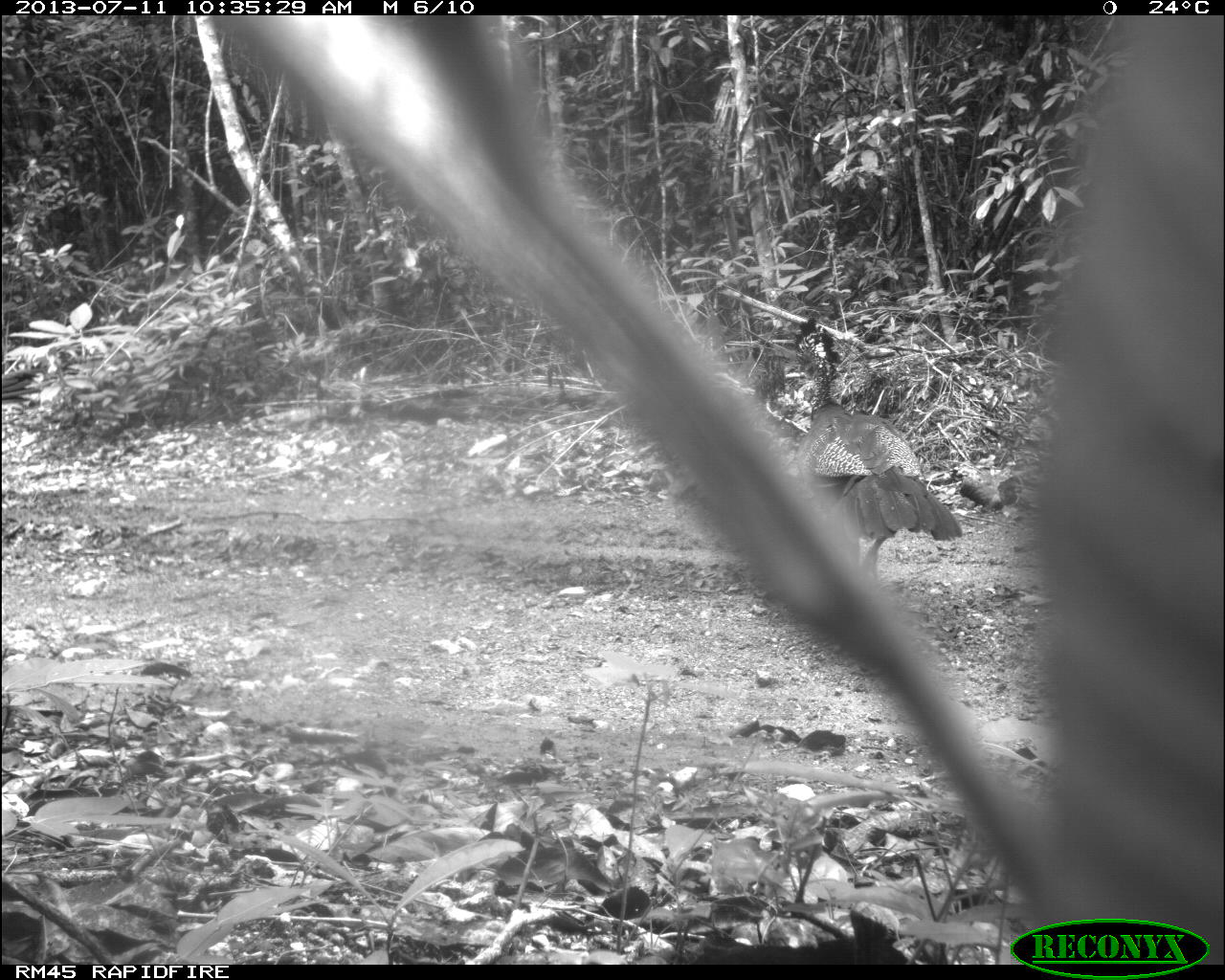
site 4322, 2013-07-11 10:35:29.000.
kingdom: Animalia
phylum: Chordata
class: Aves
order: Galliformes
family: Cracidae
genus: Crax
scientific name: Crax rubra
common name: great curassow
Crax rubra (great curassow), count 2.